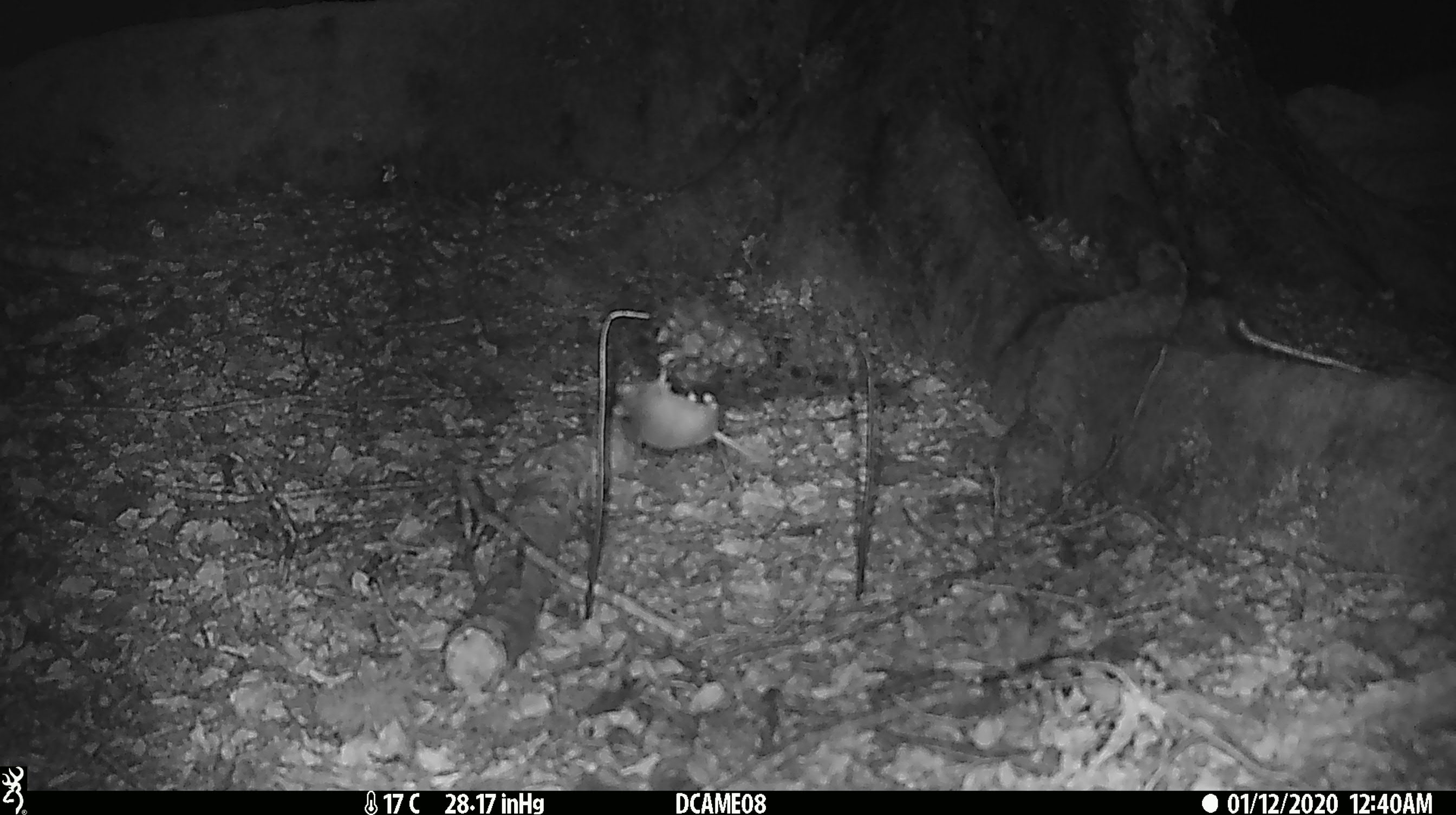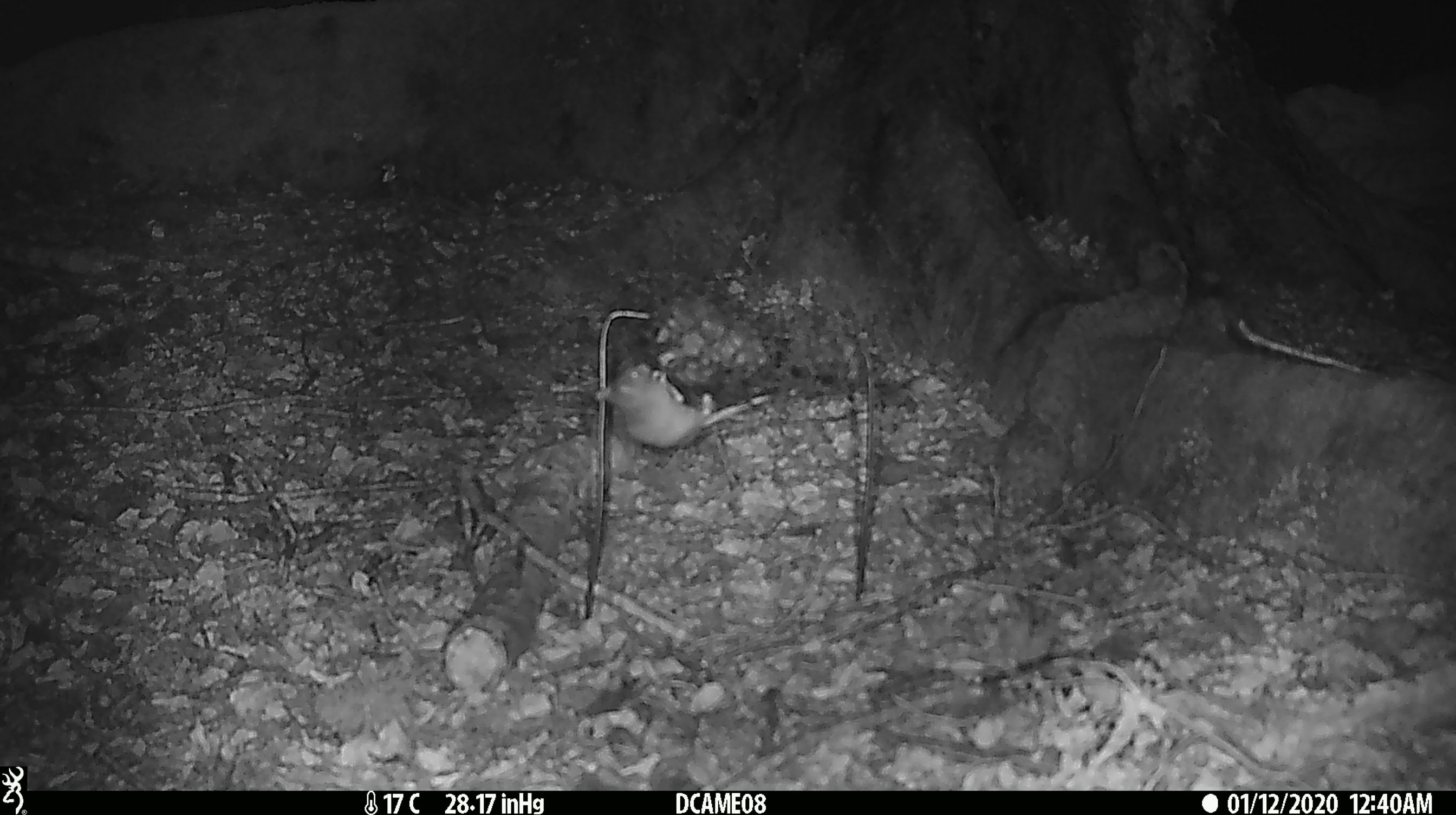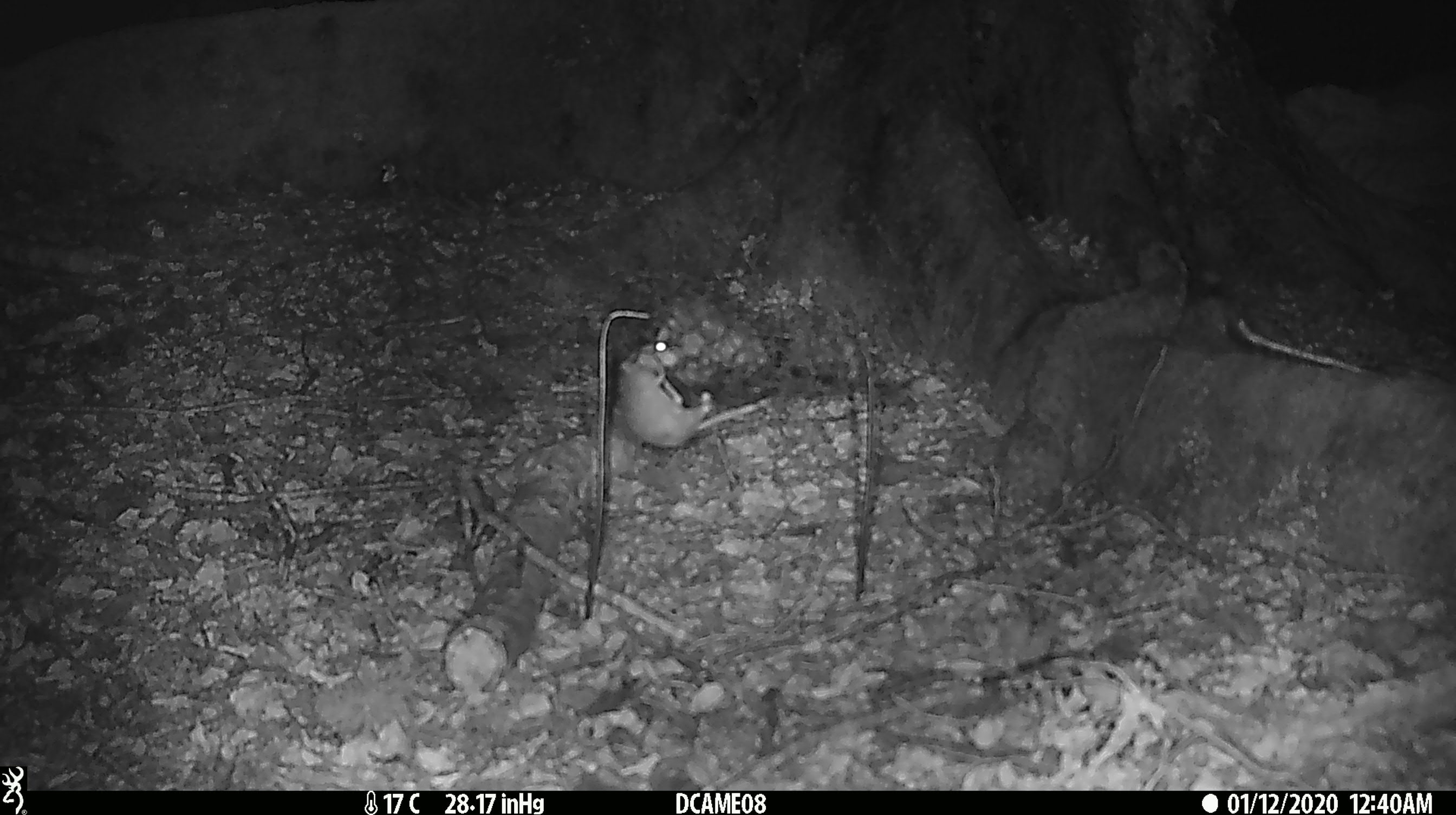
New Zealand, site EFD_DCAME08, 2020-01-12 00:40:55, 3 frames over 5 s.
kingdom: Animalia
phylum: Chordata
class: Mammalia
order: Rodentia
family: Muridae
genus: Mus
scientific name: Mus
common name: mouse